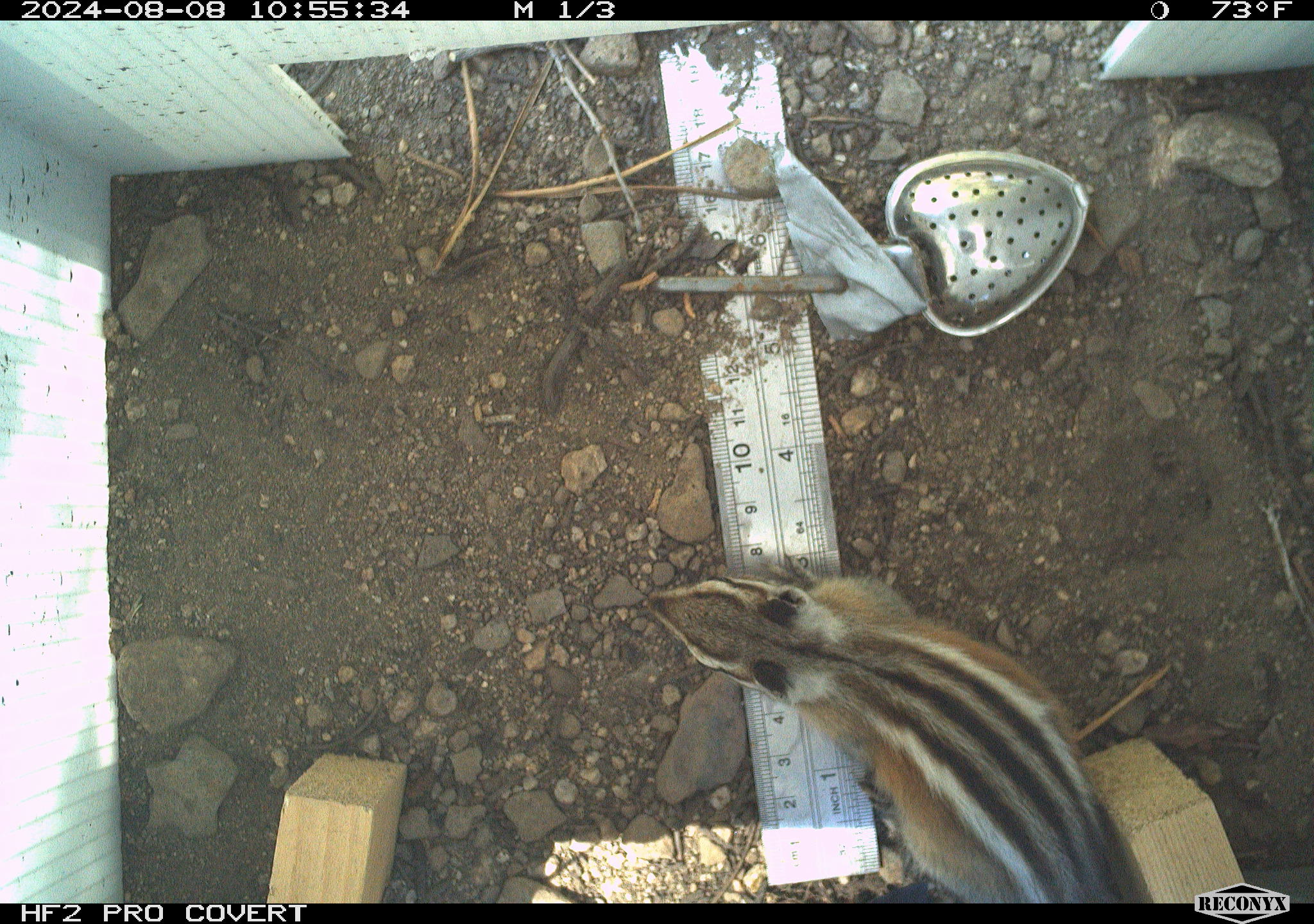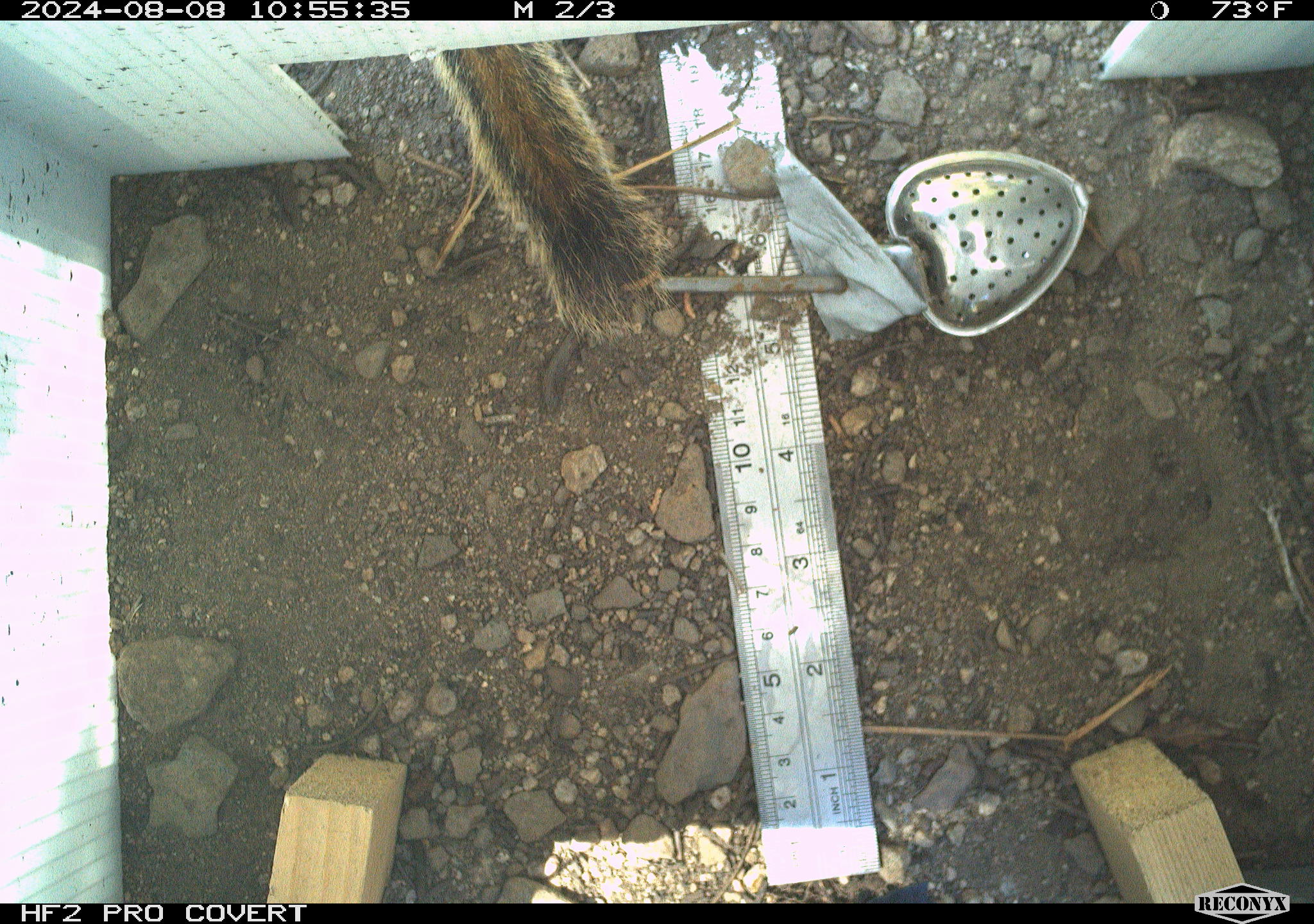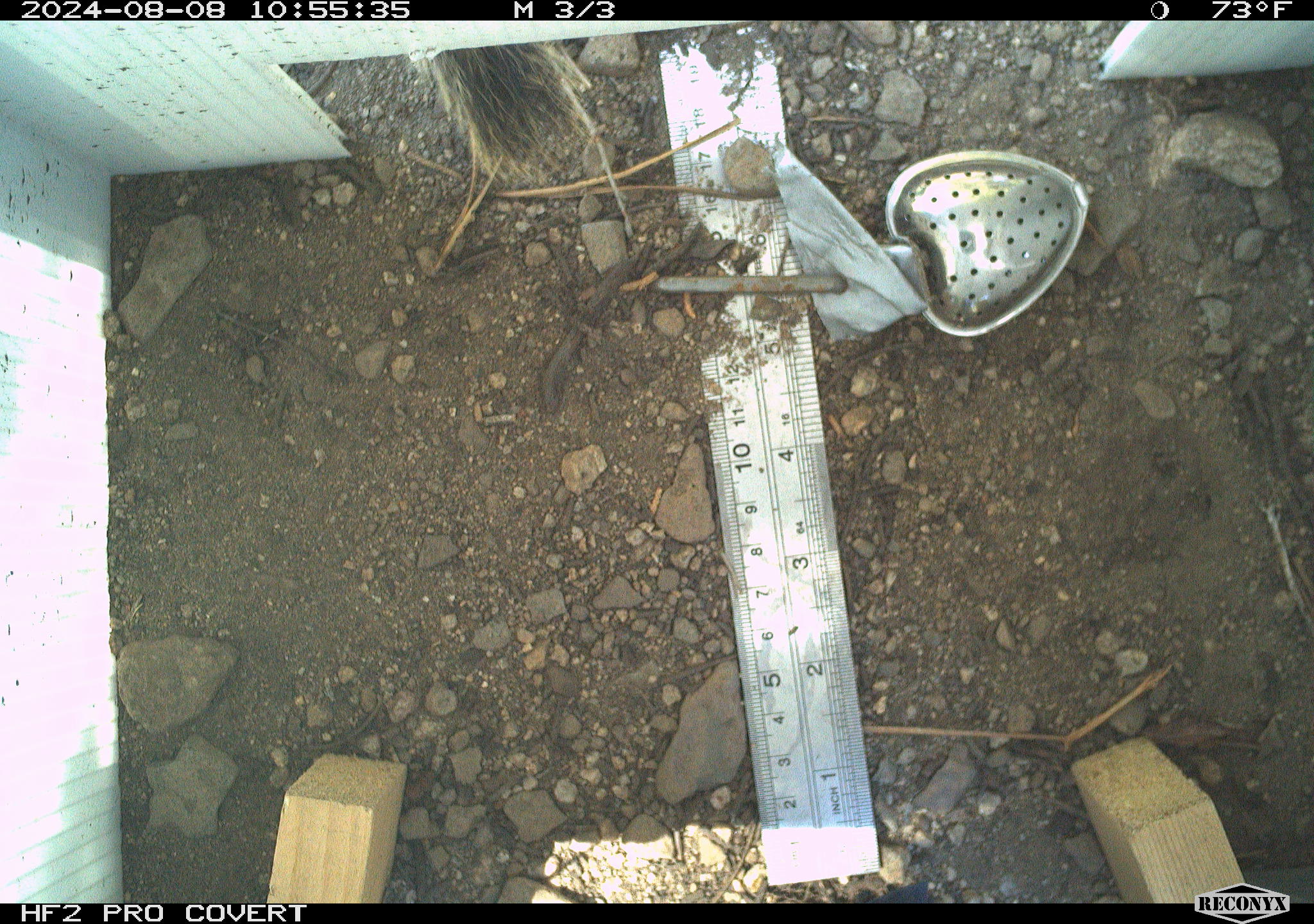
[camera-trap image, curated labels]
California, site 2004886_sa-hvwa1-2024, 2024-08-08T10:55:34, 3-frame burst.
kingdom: Animalia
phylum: Chordata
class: Mammalia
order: Rodentia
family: Sciuridae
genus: Neotamias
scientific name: Neotamias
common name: western chipmunks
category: neotamias species